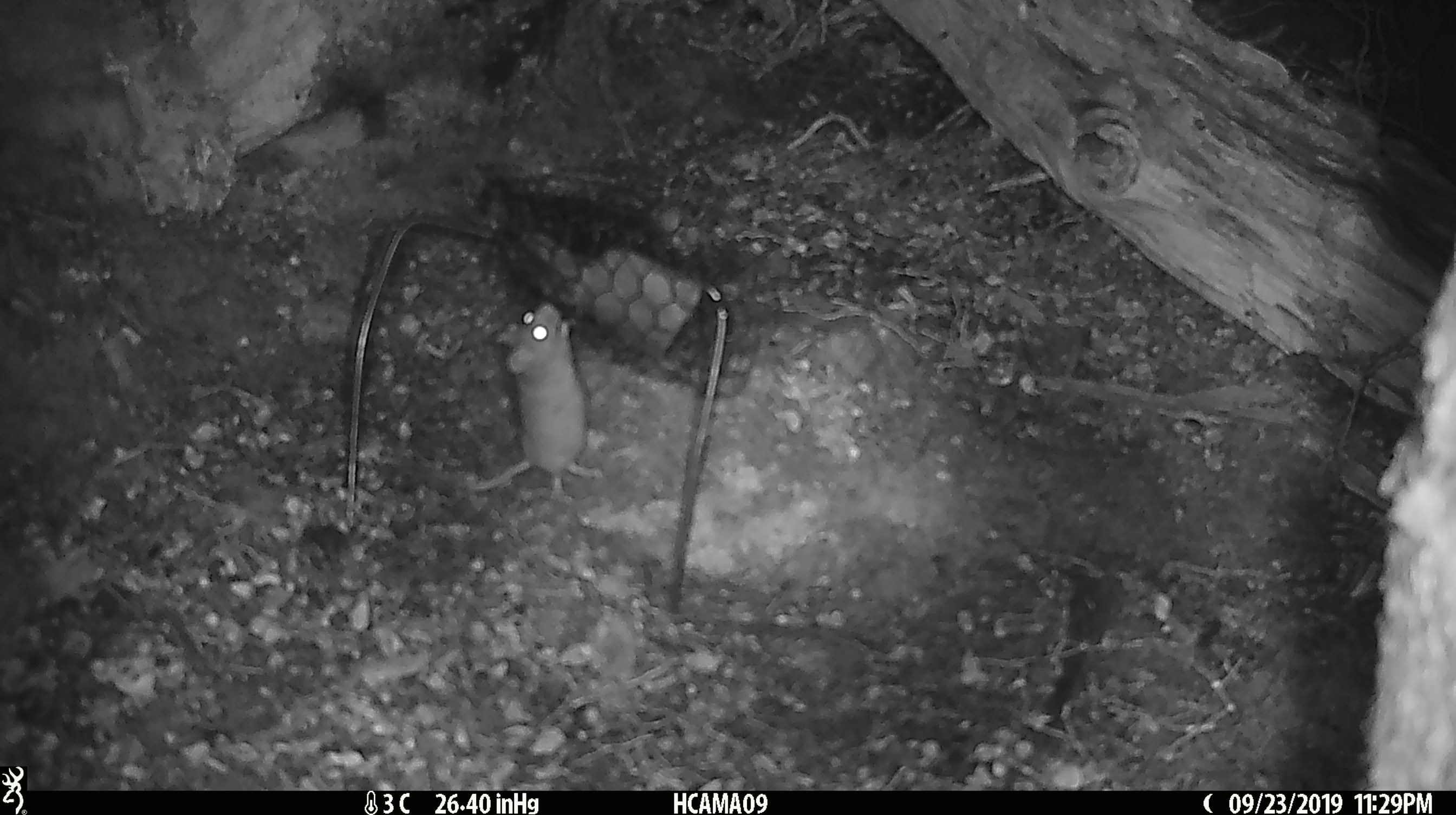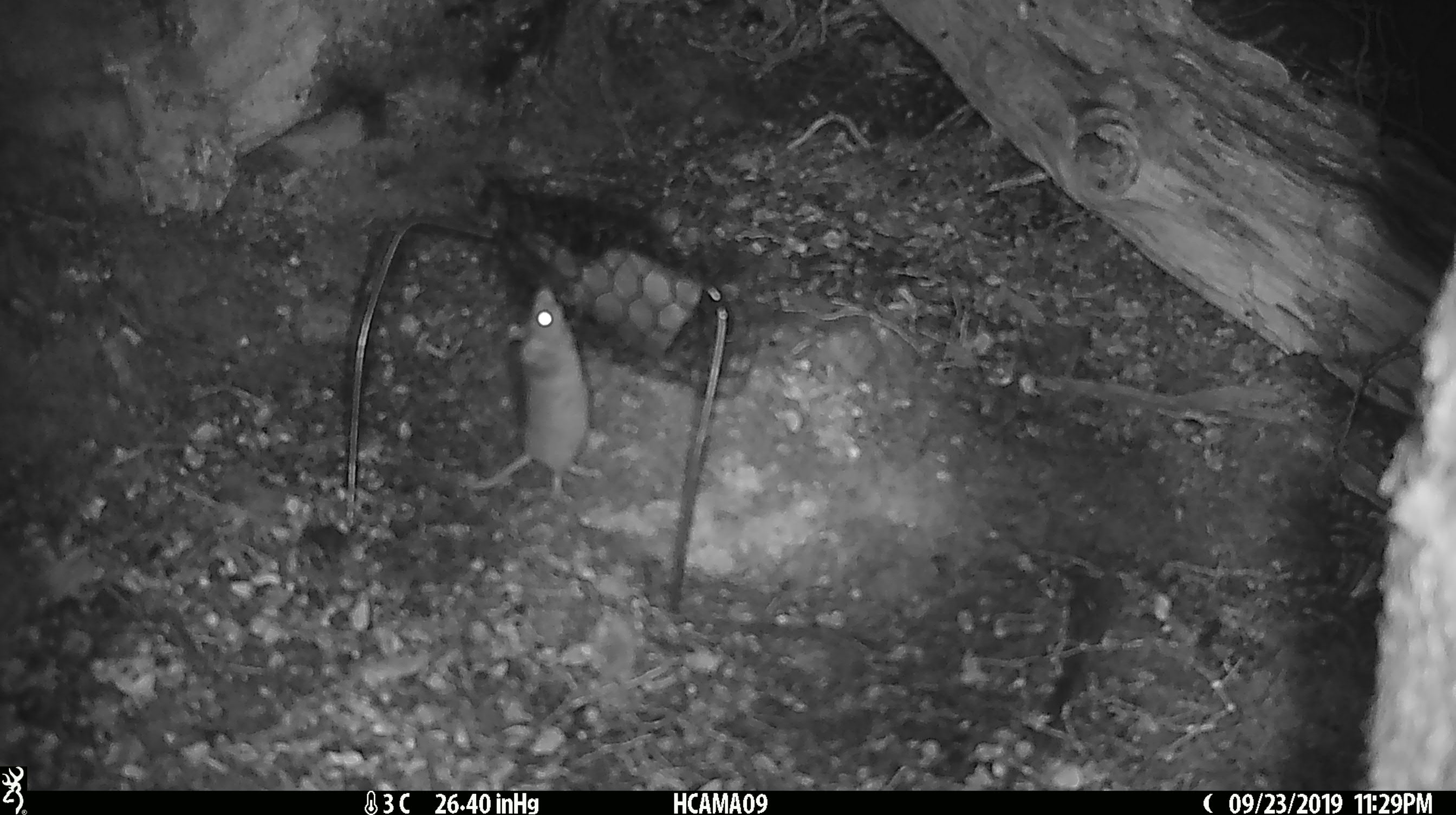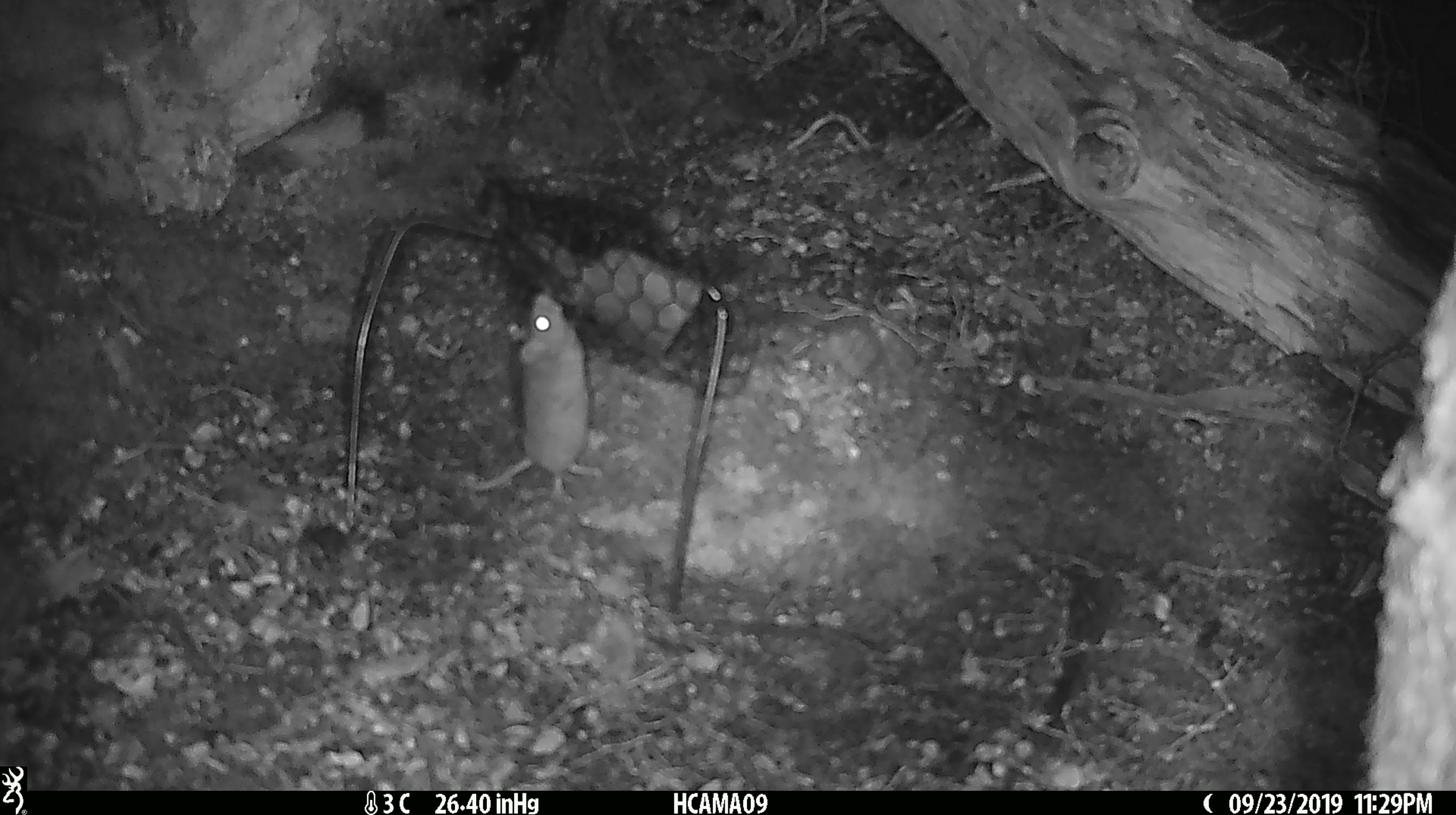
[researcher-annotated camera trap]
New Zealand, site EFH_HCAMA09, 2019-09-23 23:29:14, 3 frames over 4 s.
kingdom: Animalia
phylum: Chordata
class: Mammalia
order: Rodentia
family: Muridae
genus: Mus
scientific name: Mus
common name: mouse